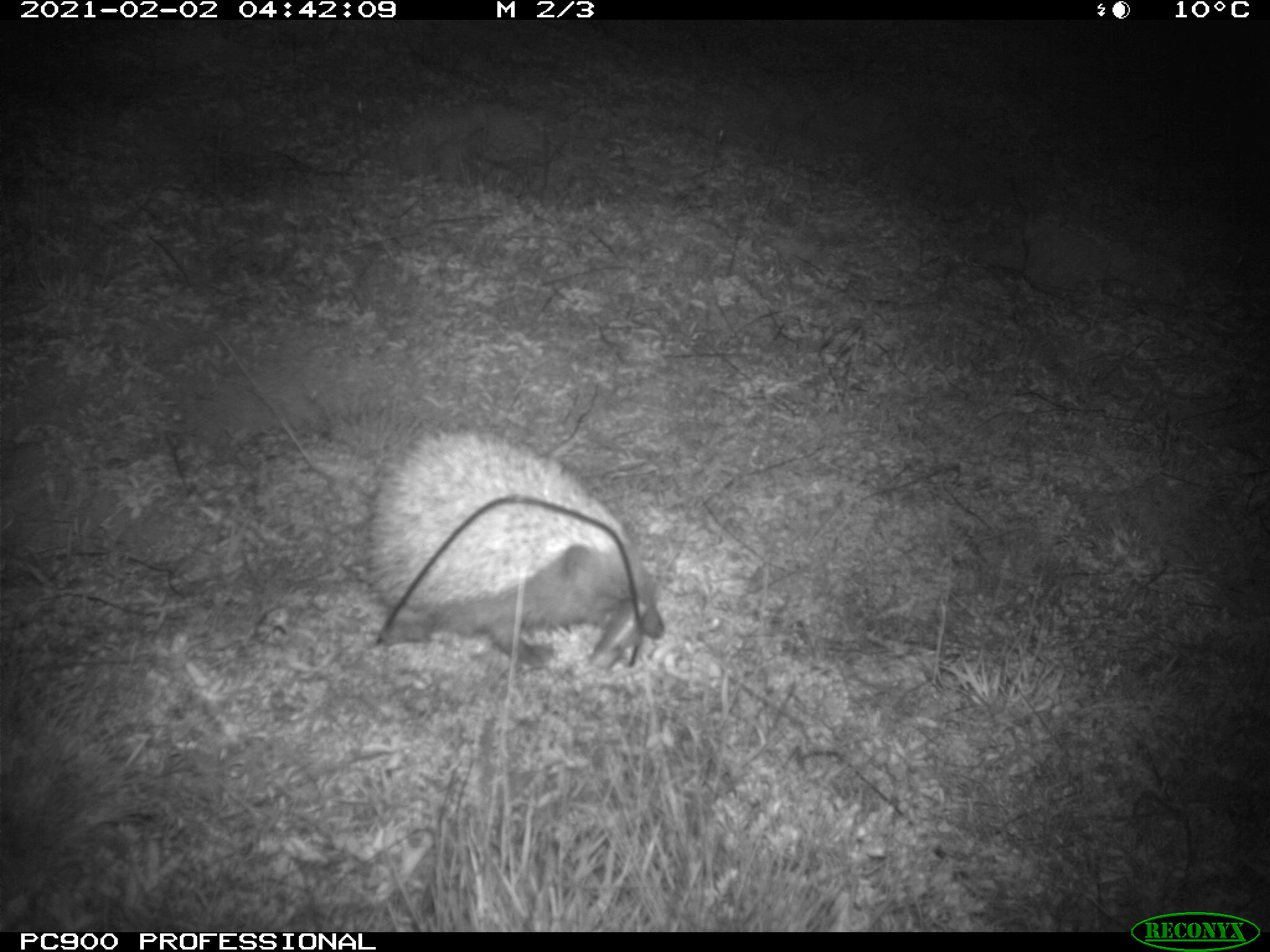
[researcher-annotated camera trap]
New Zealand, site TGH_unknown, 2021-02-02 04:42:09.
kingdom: Animalia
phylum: Chordata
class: Mammalia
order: Eulipotyphla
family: Erinaceidae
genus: Erinaceus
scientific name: Erinaceus europaeus europaeus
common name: european hedgehog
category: hedgehog